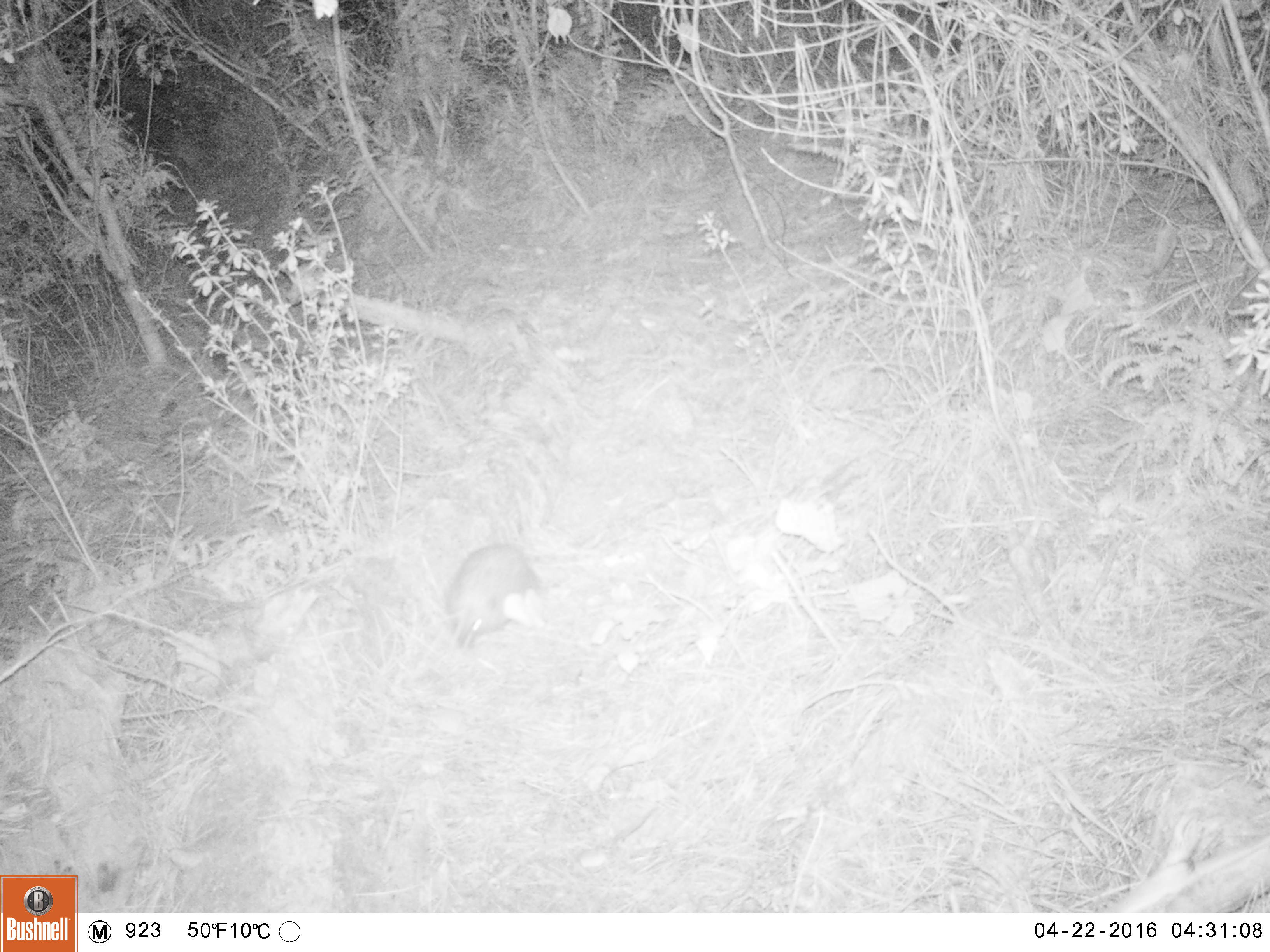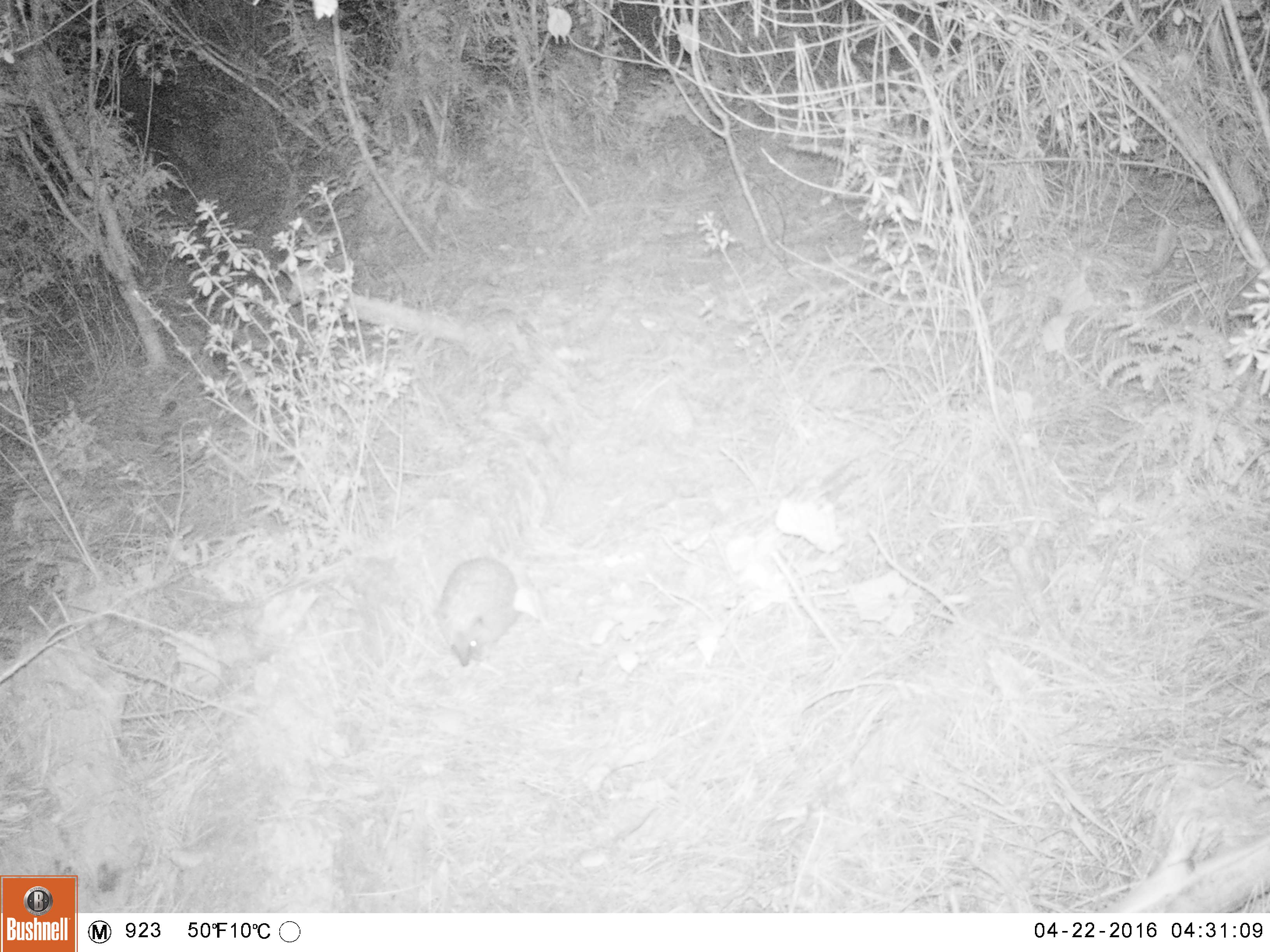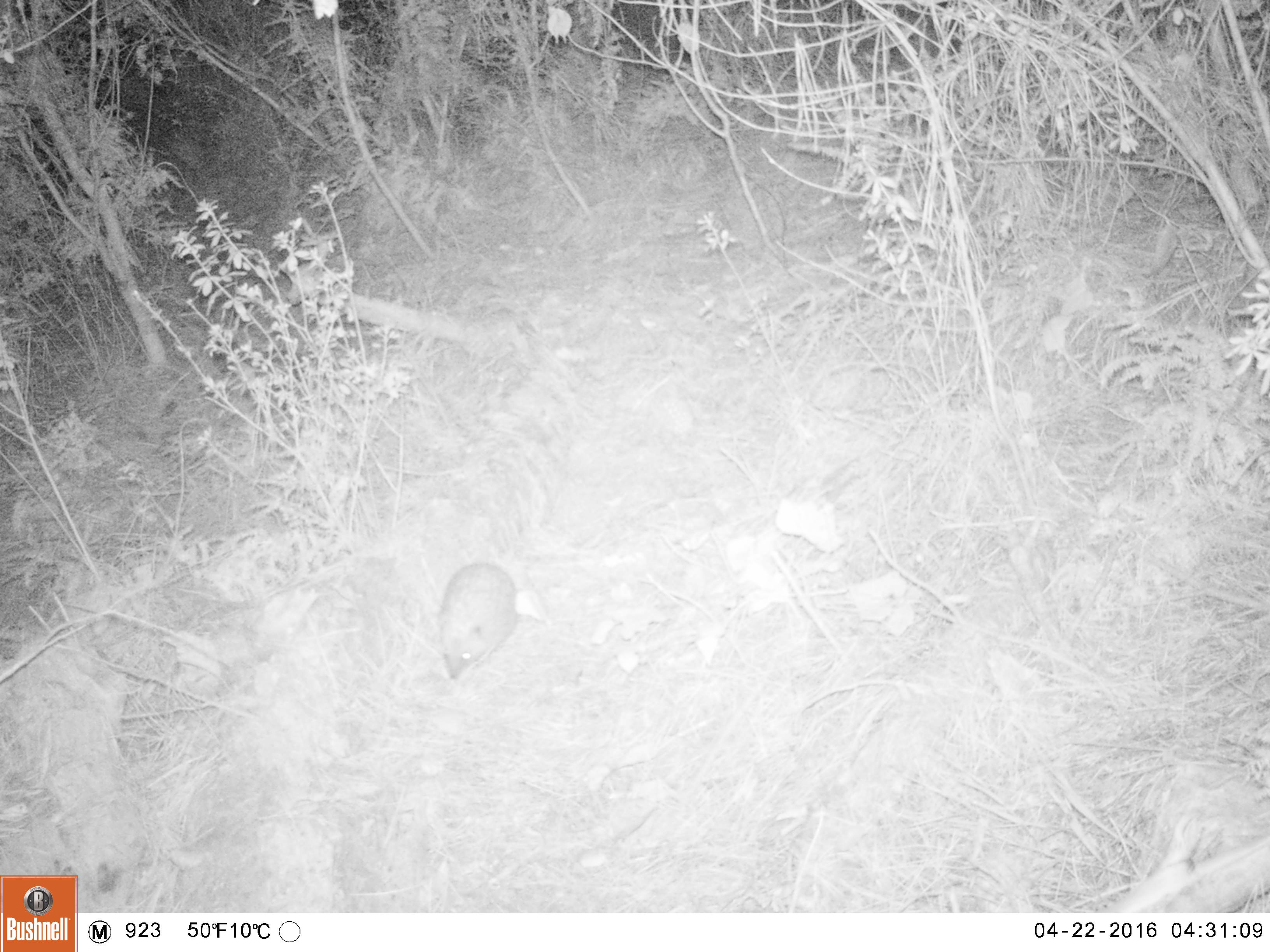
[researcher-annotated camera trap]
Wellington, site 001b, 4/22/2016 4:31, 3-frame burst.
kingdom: Animalia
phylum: Chordata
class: Mammalia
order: Eulipotyphla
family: Erinaceidae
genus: Erinaceus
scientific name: Erinaceus europaeus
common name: hedgehog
Hedgehog (Erinaceus europaeus).